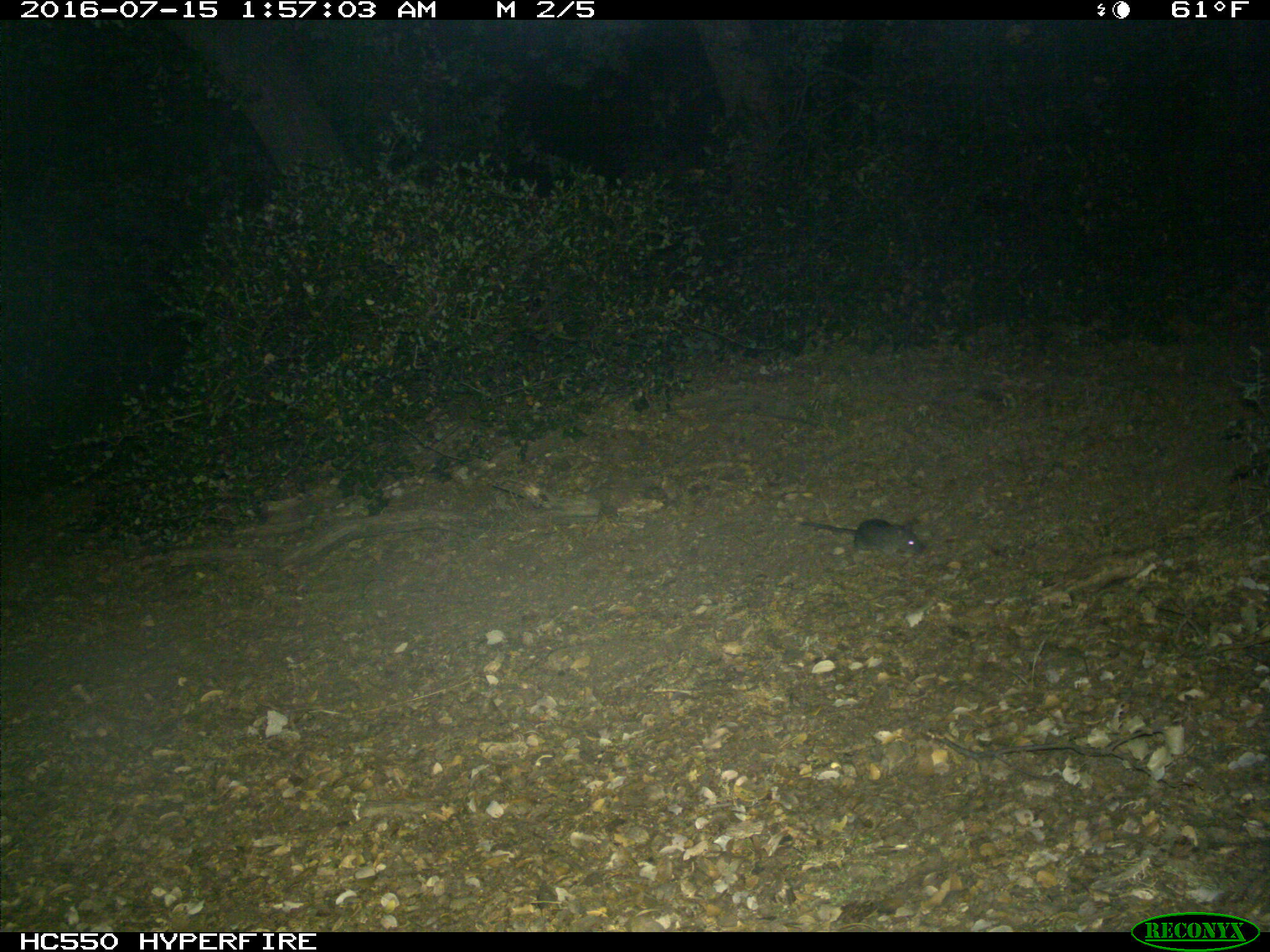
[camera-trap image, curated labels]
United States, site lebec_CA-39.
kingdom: Animalia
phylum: Chordata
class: Mammalia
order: Rodentia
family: Cricetidae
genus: Neotoma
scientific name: Neotoma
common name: pack rat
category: unidentified pack rat